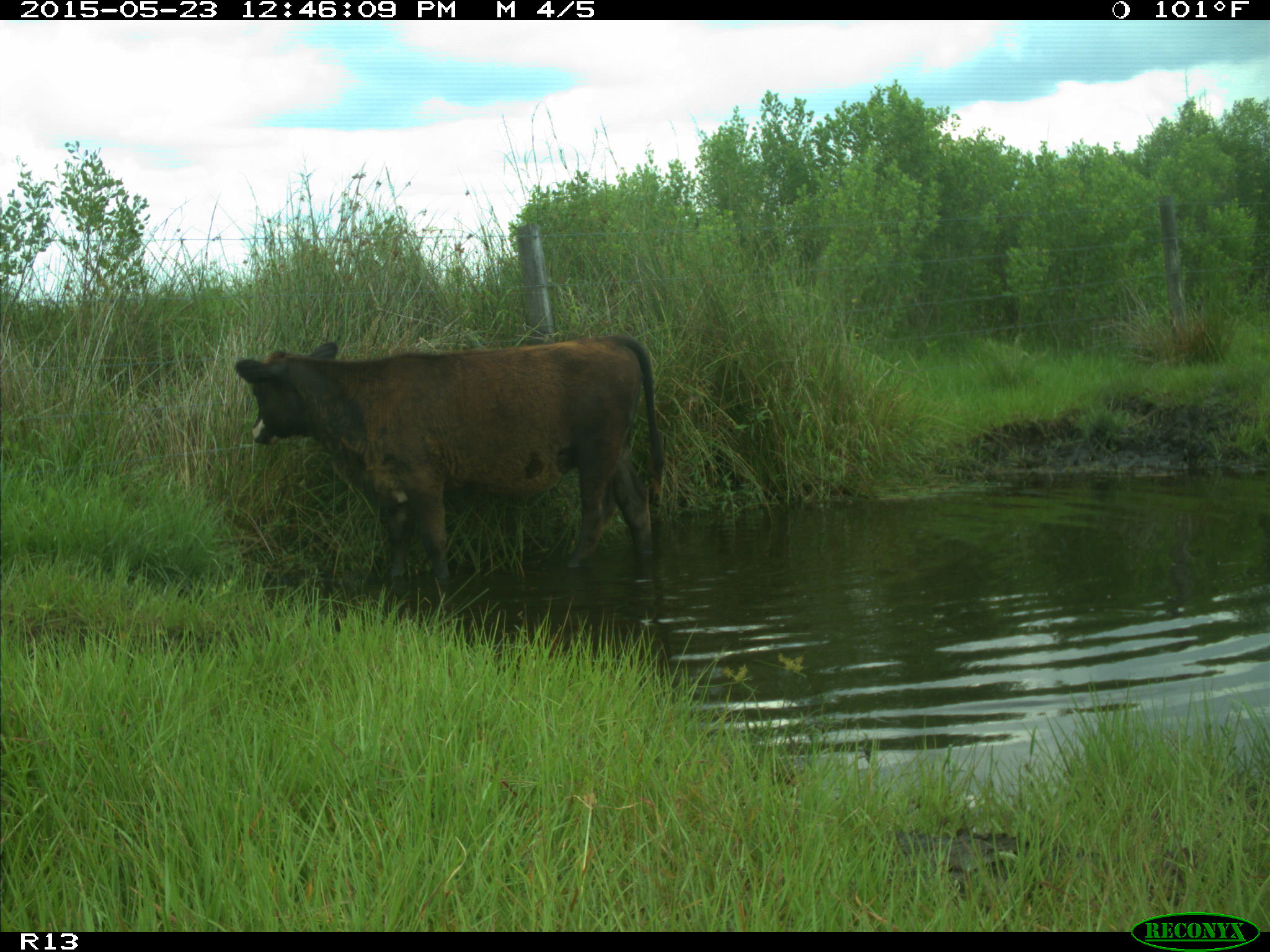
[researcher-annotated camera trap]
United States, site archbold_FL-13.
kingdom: Animalia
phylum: Chordata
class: Mammalia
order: Artiodactyla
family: Bovidae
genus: Bos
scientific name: Bos taurus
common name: domestic cow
Bos taurus (domestic cow).